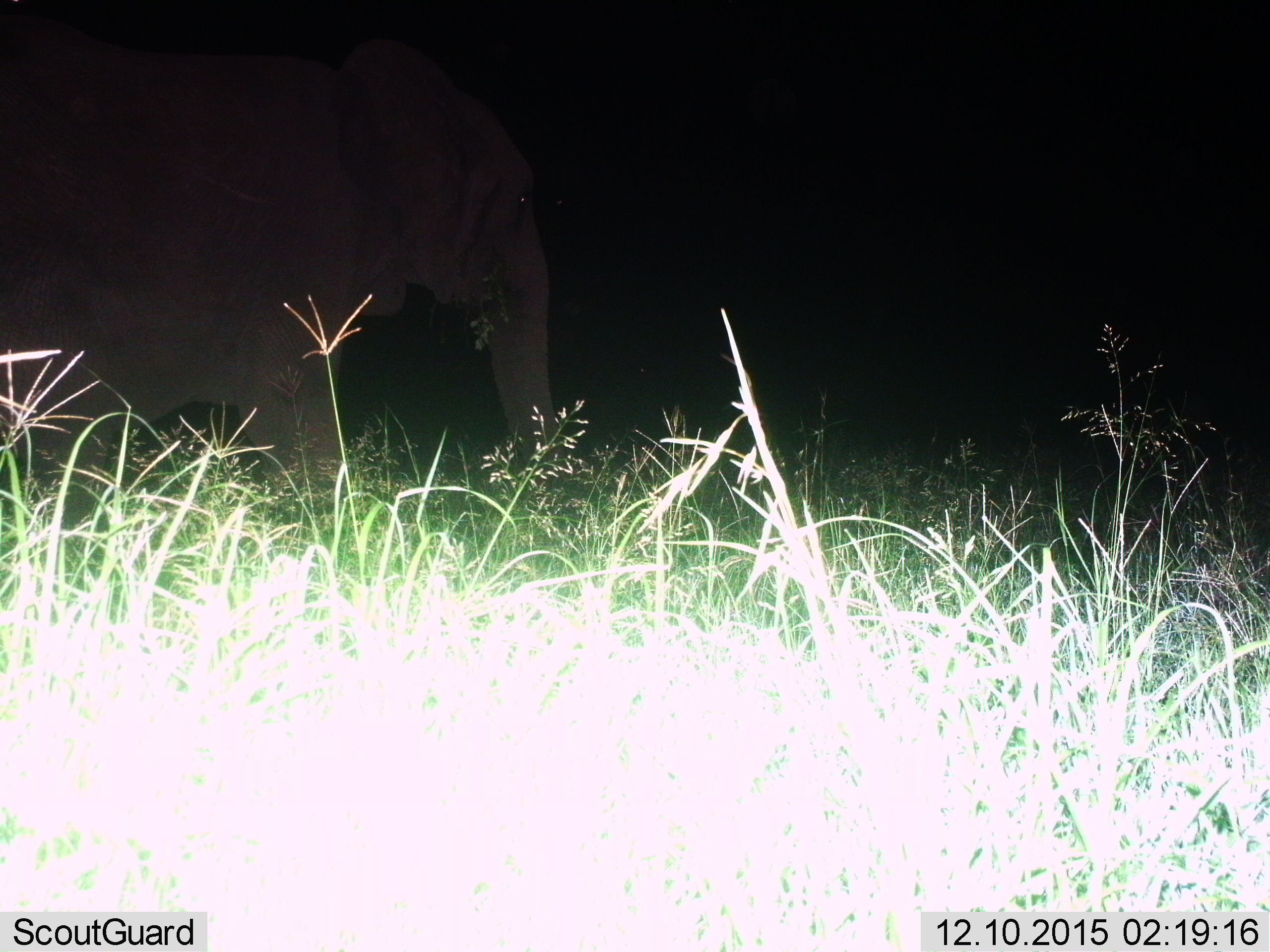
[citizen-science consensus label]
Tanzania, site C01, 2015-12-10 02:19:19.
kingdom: Animalia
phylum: Chordata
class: Mammalia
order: Proboscidea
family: Elephantidae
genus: Loxodonta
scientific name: Loxodonta africana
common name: african bush elephant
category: elephant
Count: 1.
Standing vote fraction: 50%.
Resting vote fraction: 0%.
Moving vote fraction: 44%.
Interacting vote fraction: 0%.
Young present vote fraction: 0%.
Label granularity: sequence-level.